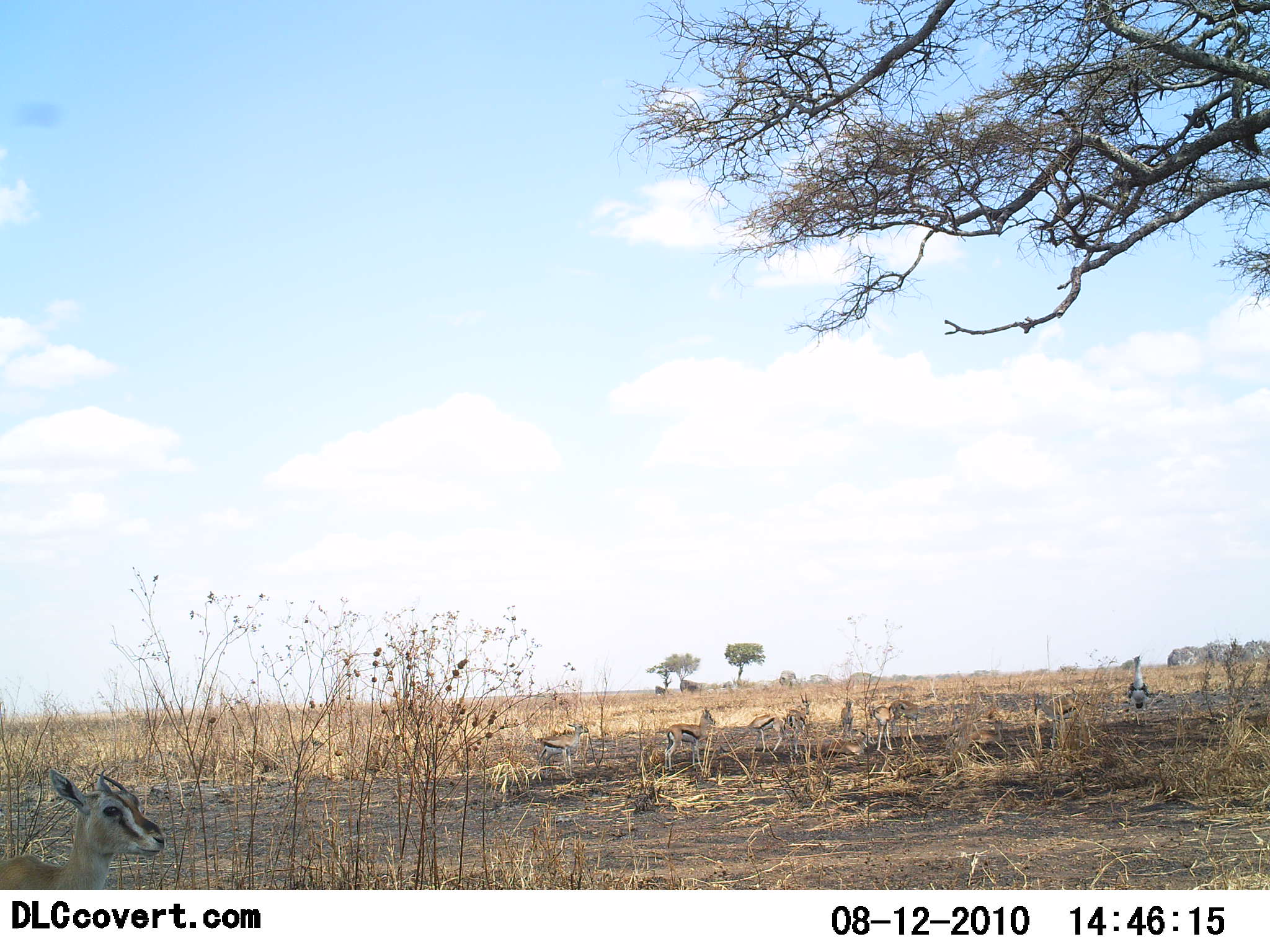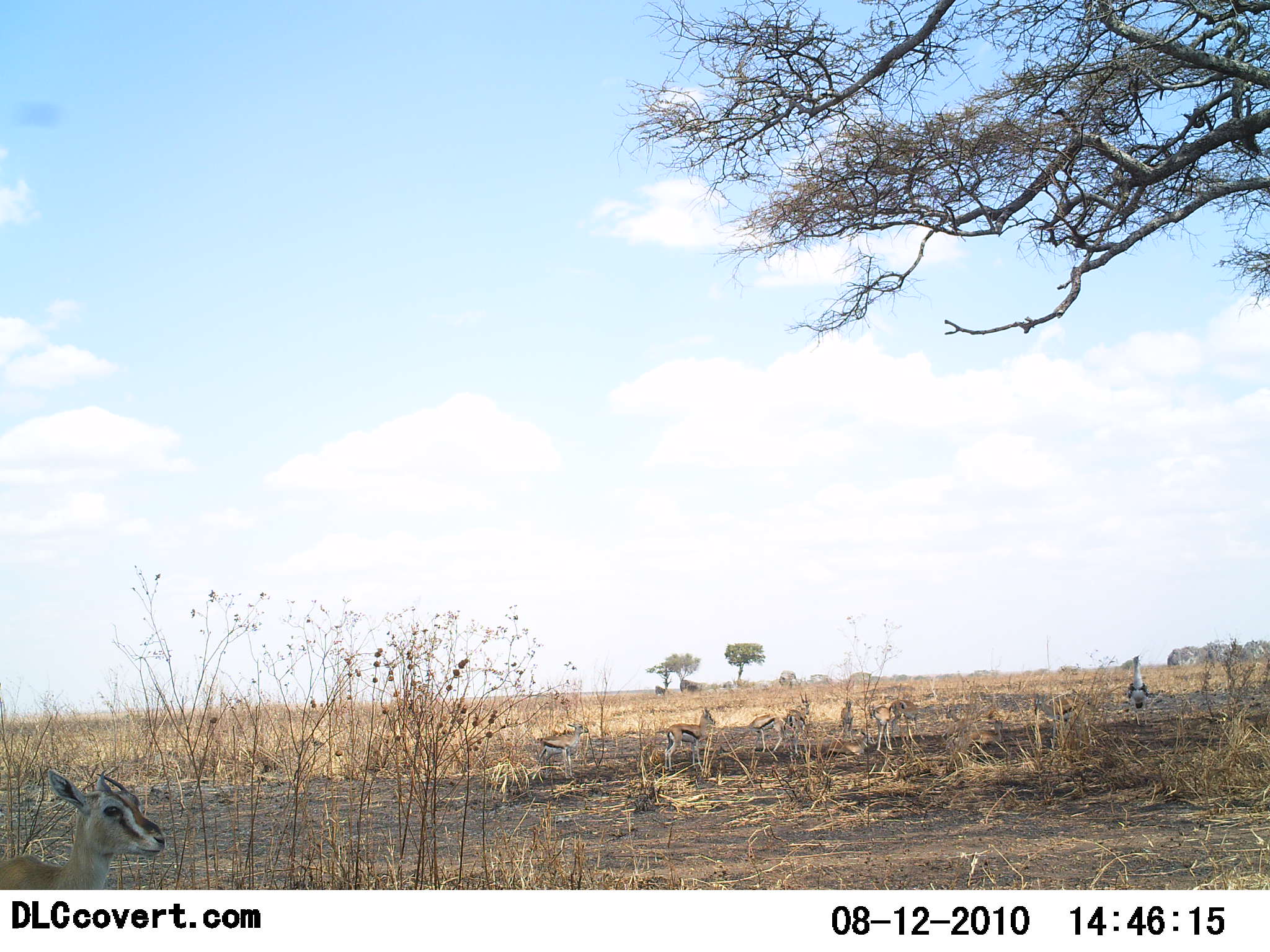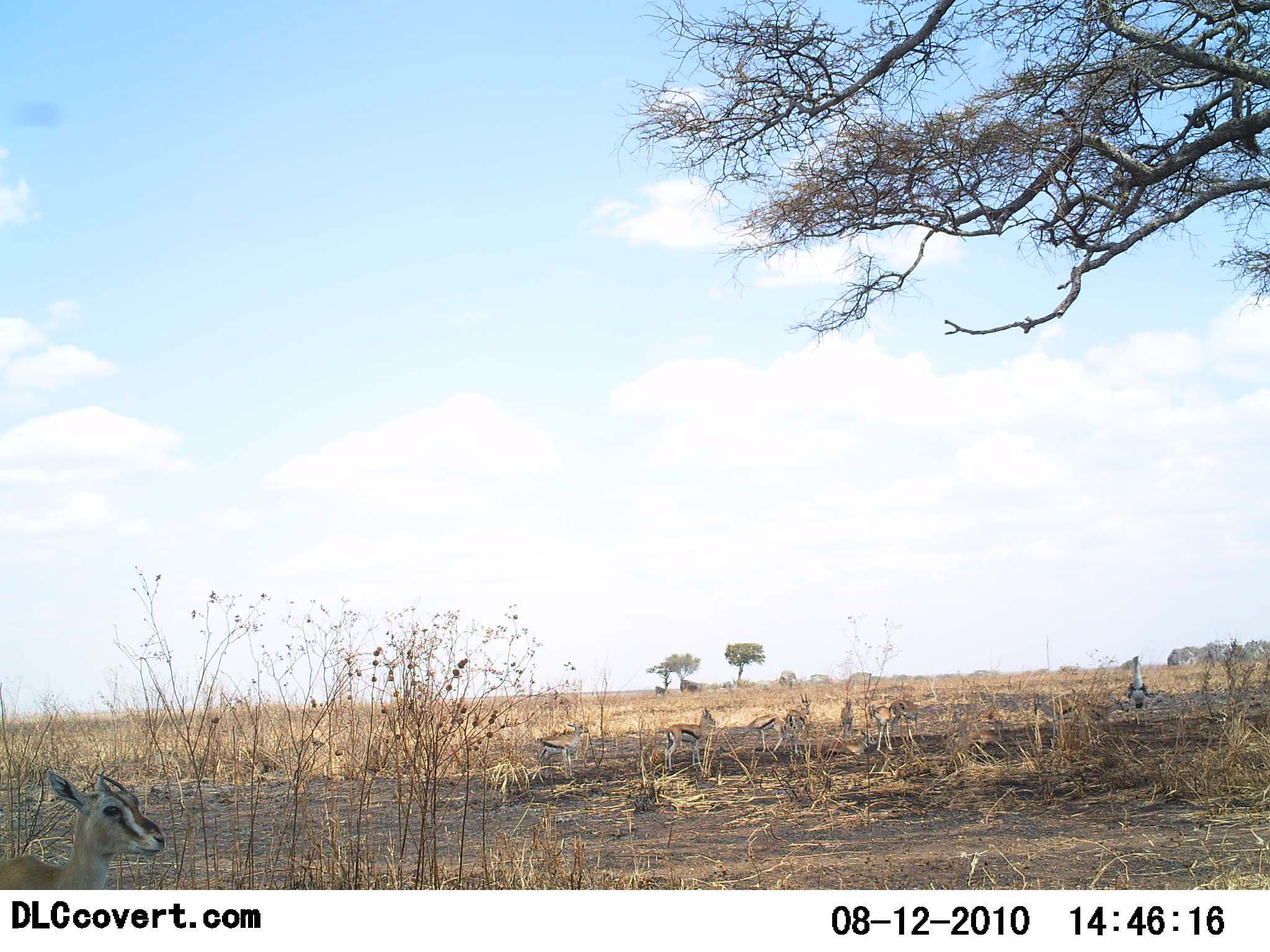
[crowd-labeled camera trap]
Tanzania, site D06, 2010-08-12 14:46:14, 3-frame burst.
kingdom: Animalia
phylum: Chordata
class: Mammalia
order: Artiodactyla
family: Bovidae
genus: Eudorcas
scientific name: Eudorcas thomsonii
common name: thomson's gazelle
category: gazellethomsons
Gazellethomsons (thomson's gazelle) (Eudorcas thomsonii), count 8. Behavior (volunteer vote fractions): standing 84%, resting 12%, moving 32%, interacting 0%. Young present (vote fraction): 12%. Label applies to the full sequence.